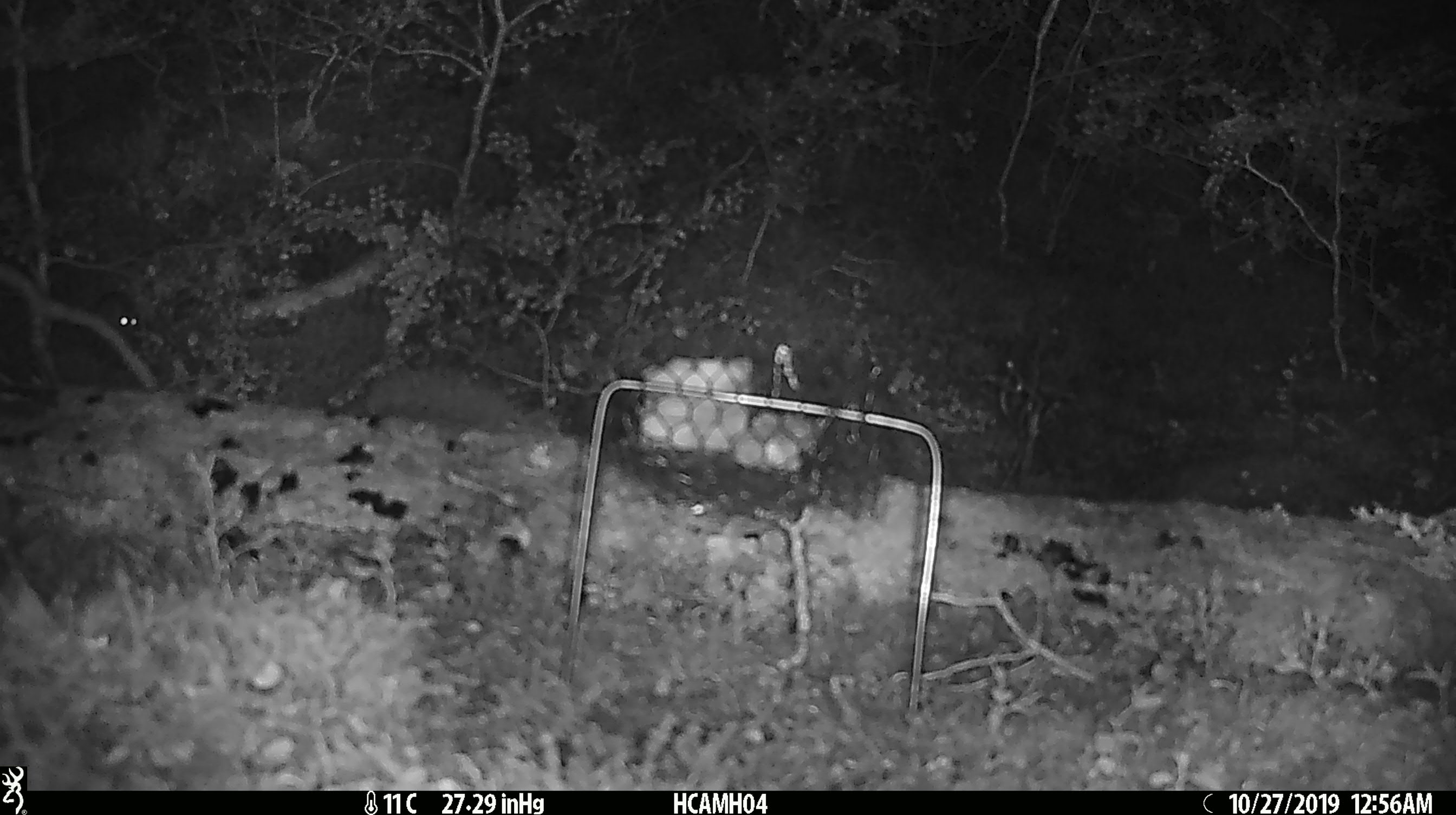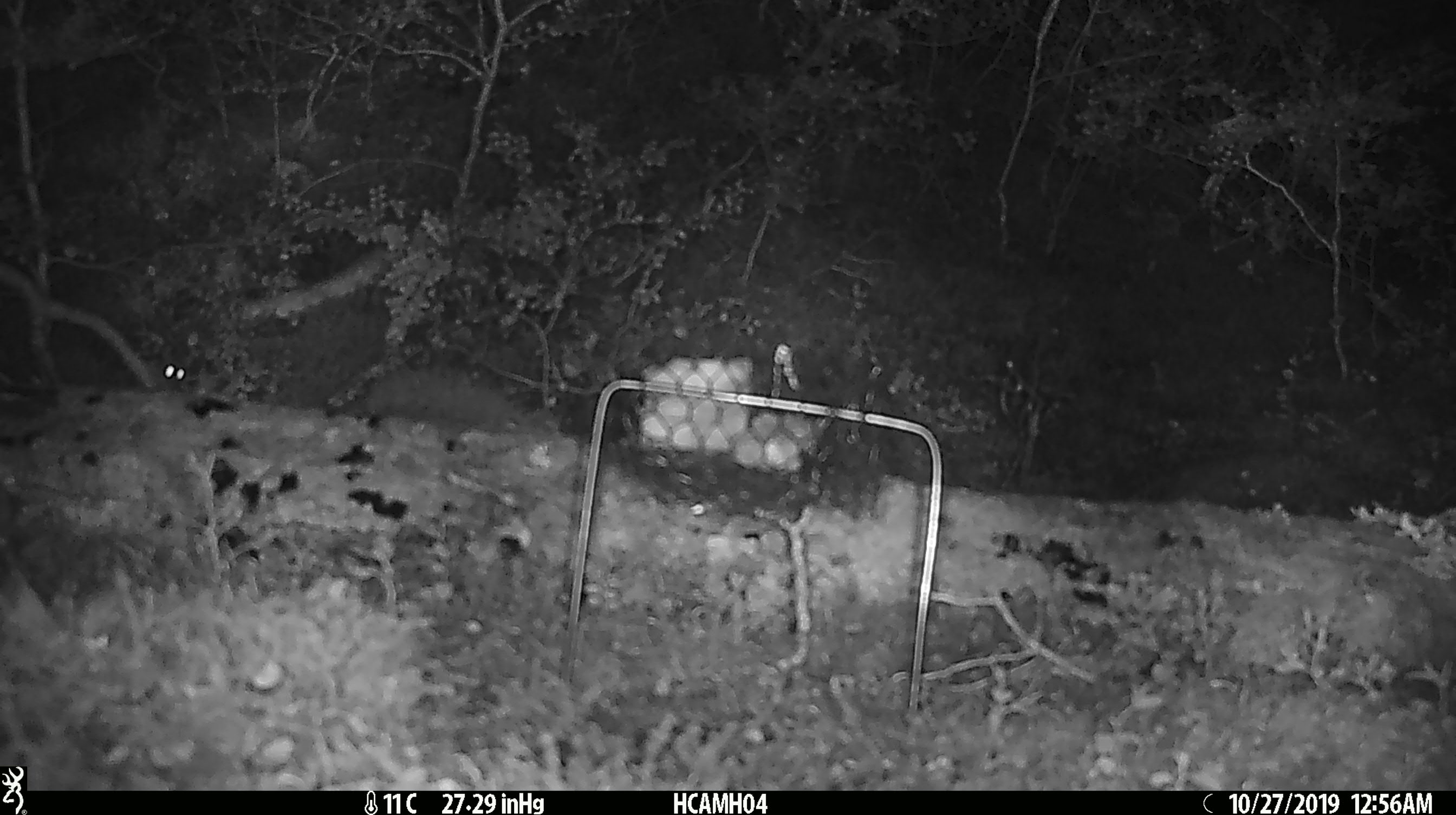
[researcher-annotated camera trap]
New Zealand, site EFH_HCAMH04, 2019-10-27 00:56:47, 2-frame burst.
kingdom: Animalia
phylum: Chordata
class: Mammalia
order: Rodentia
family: Muridae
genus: Mus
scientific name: Mus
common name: mouse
Mouse (Mus).